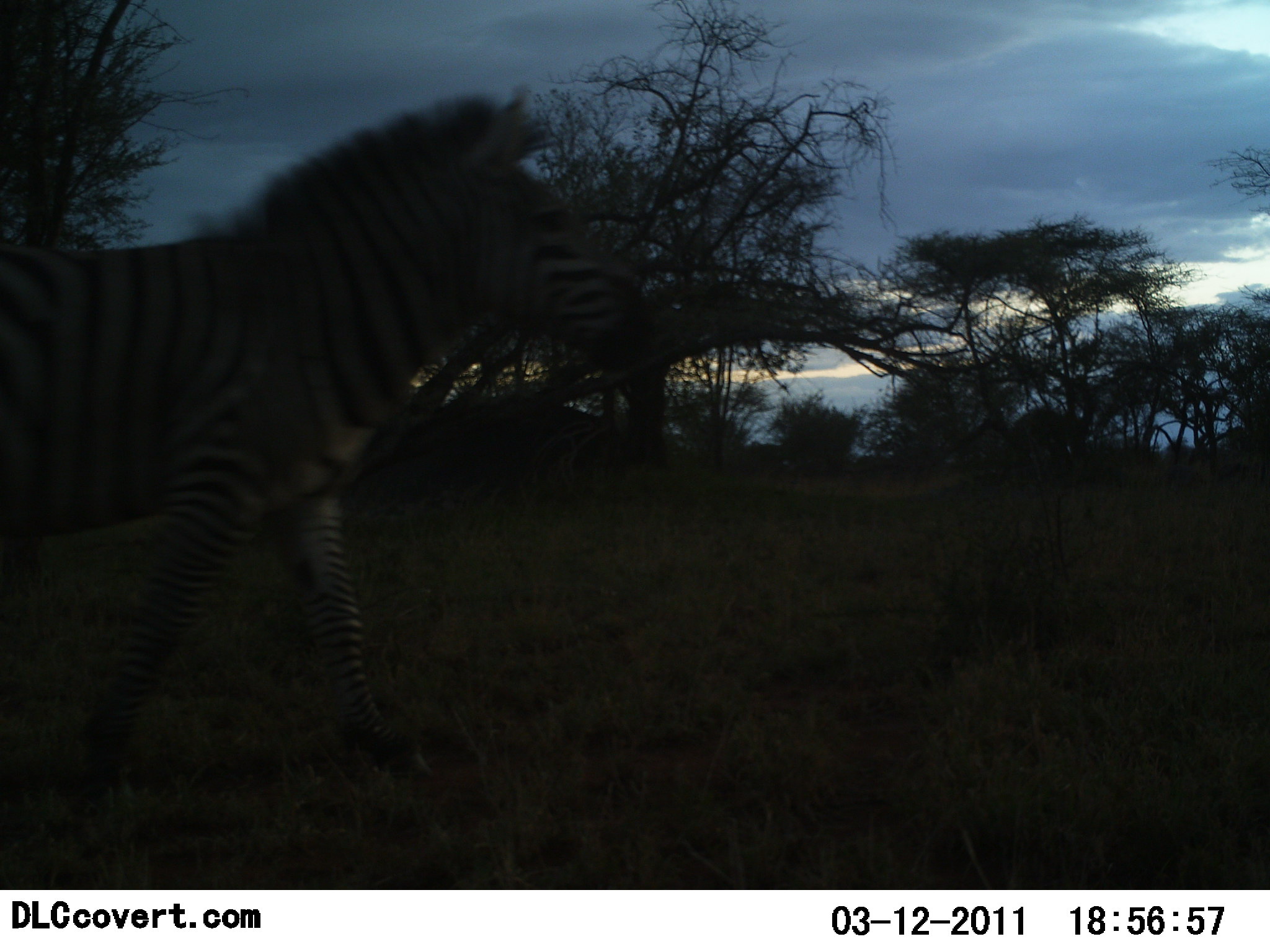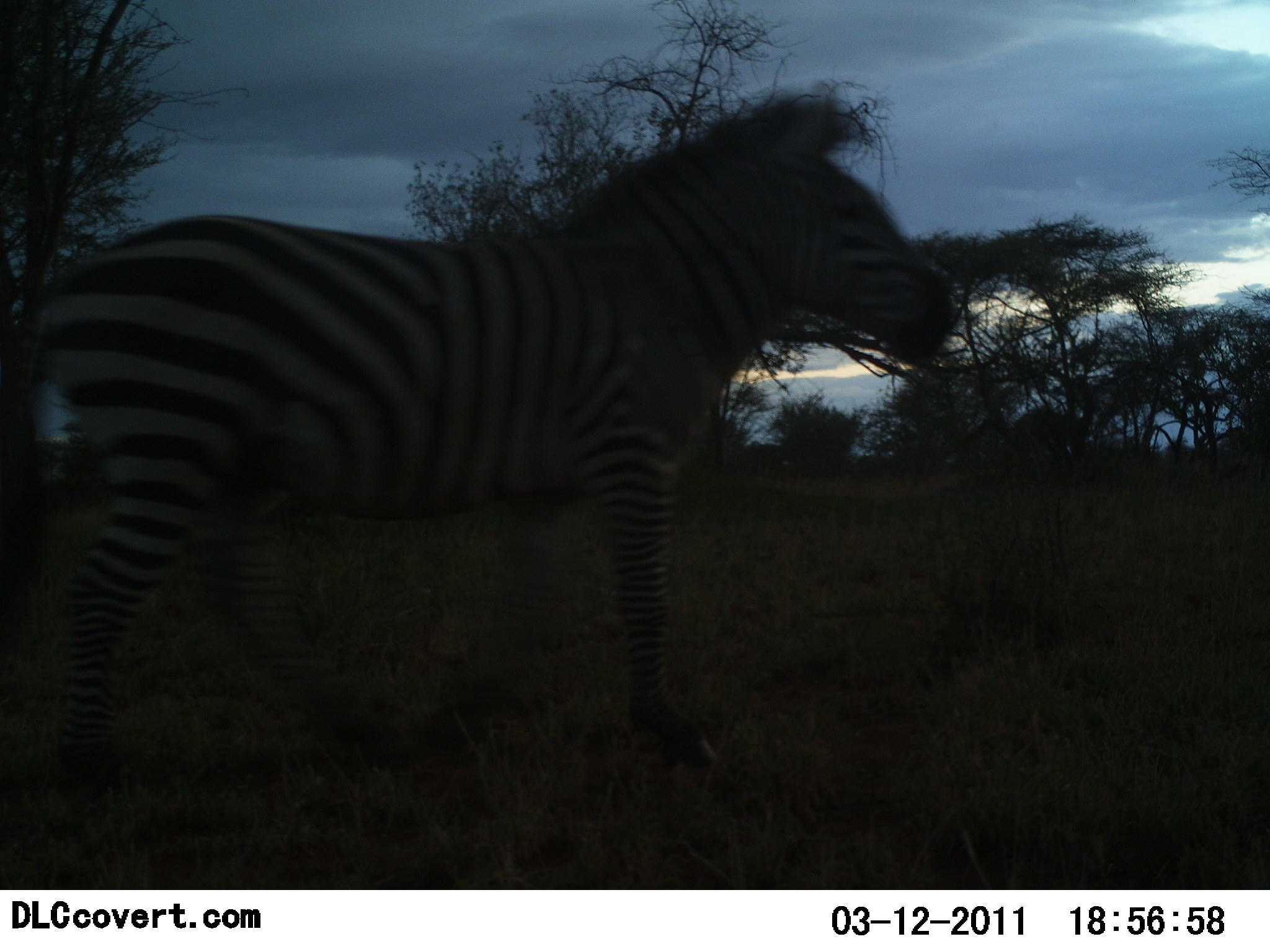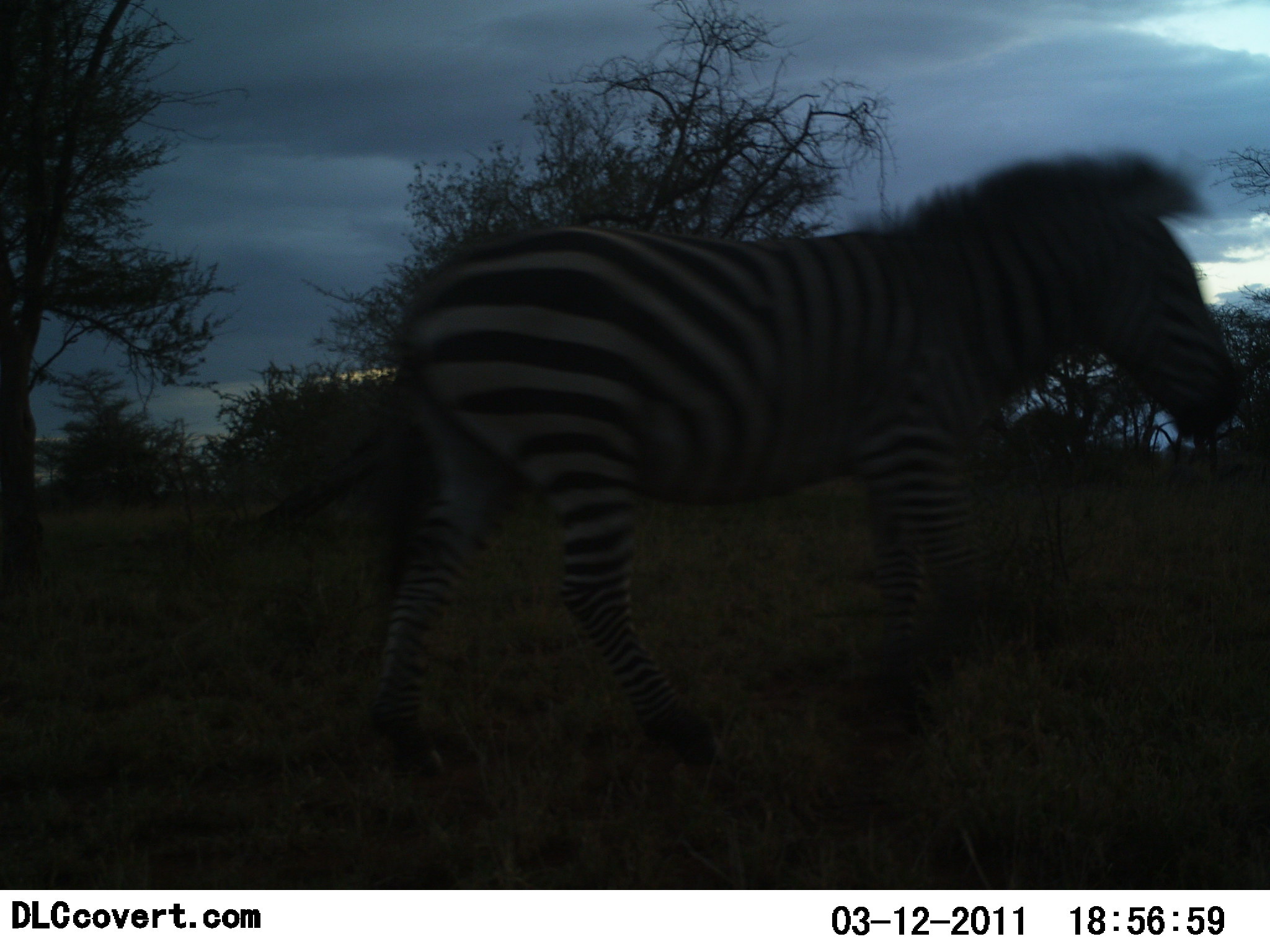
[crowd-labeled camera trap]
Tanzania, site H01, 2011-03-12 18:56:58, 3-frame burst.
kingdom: Animalia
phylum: Chordata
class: Mammalia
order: Perissodactyla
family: Equidae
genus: Equus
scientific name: Equus quagga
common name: plains zebra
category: zebra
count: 1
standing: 0%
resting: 0%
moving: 100%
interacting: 0%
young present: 0%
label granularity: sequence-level